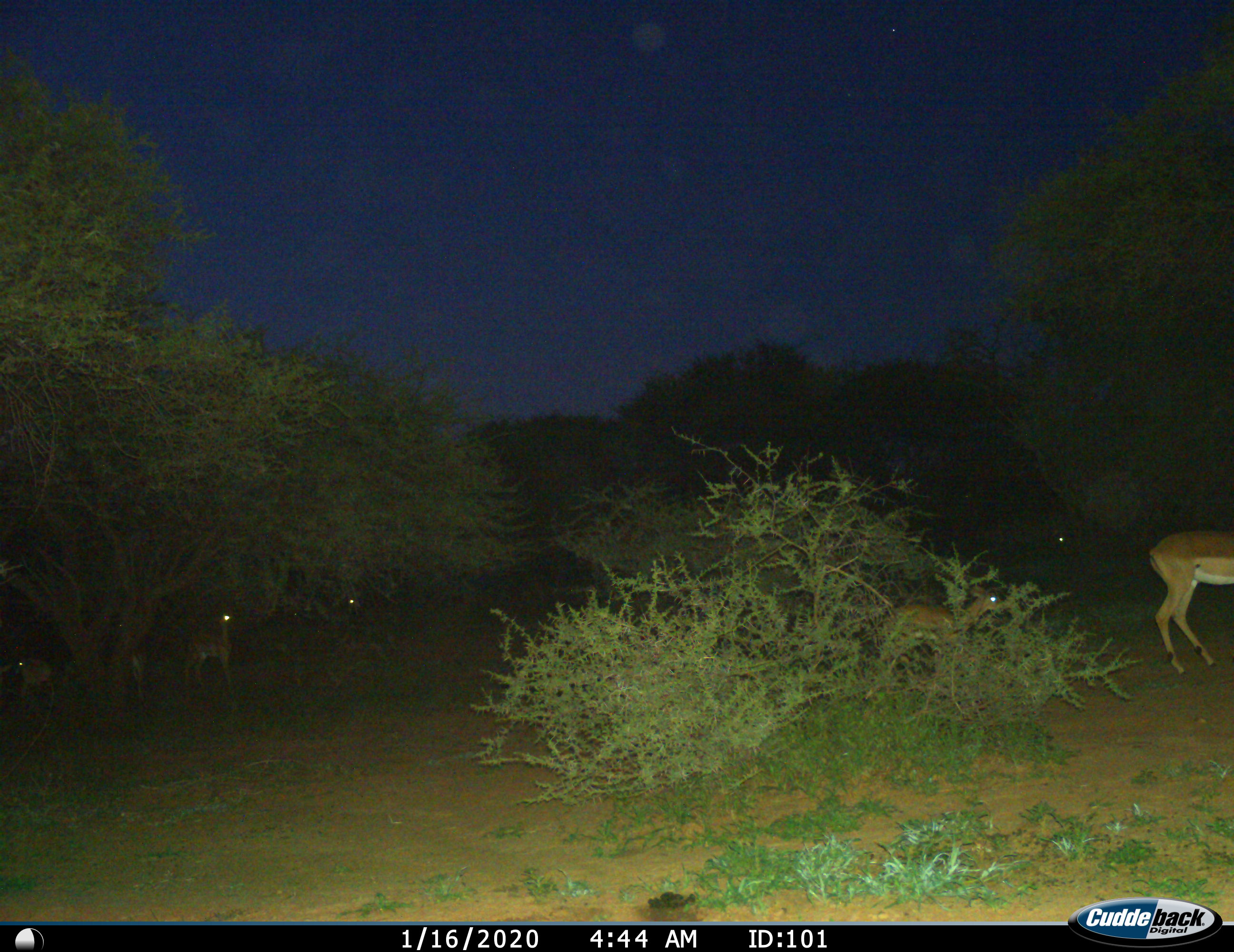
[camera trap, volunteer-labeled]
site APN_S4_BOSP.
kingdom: Animalia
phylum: Chordata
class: Mammalia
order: Artiodactyla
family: Bovidae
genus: Aepyceros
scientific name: Aepyceros melampus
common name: impala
Impala (Aepyceros melampus), count 5. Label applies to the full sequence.